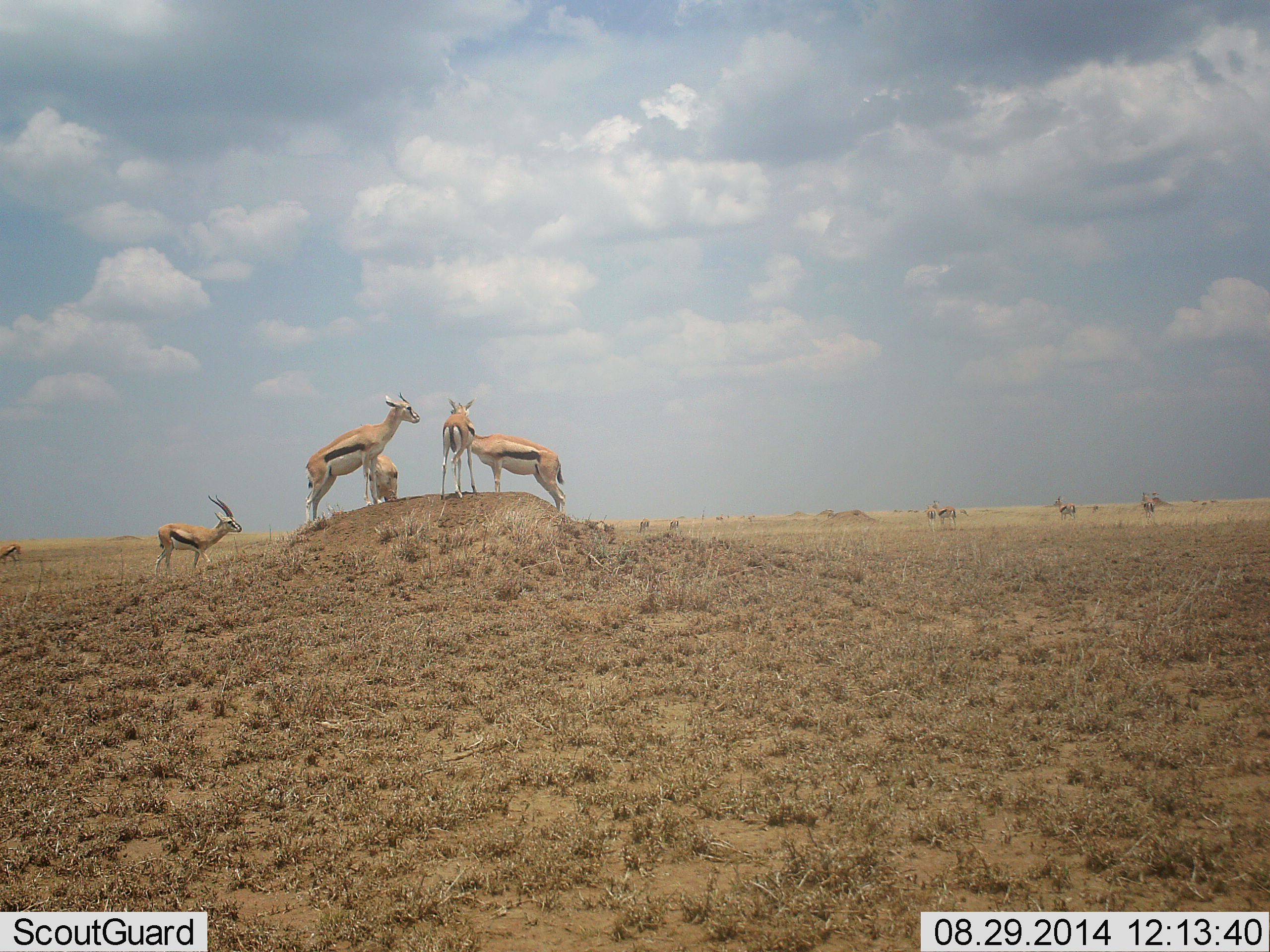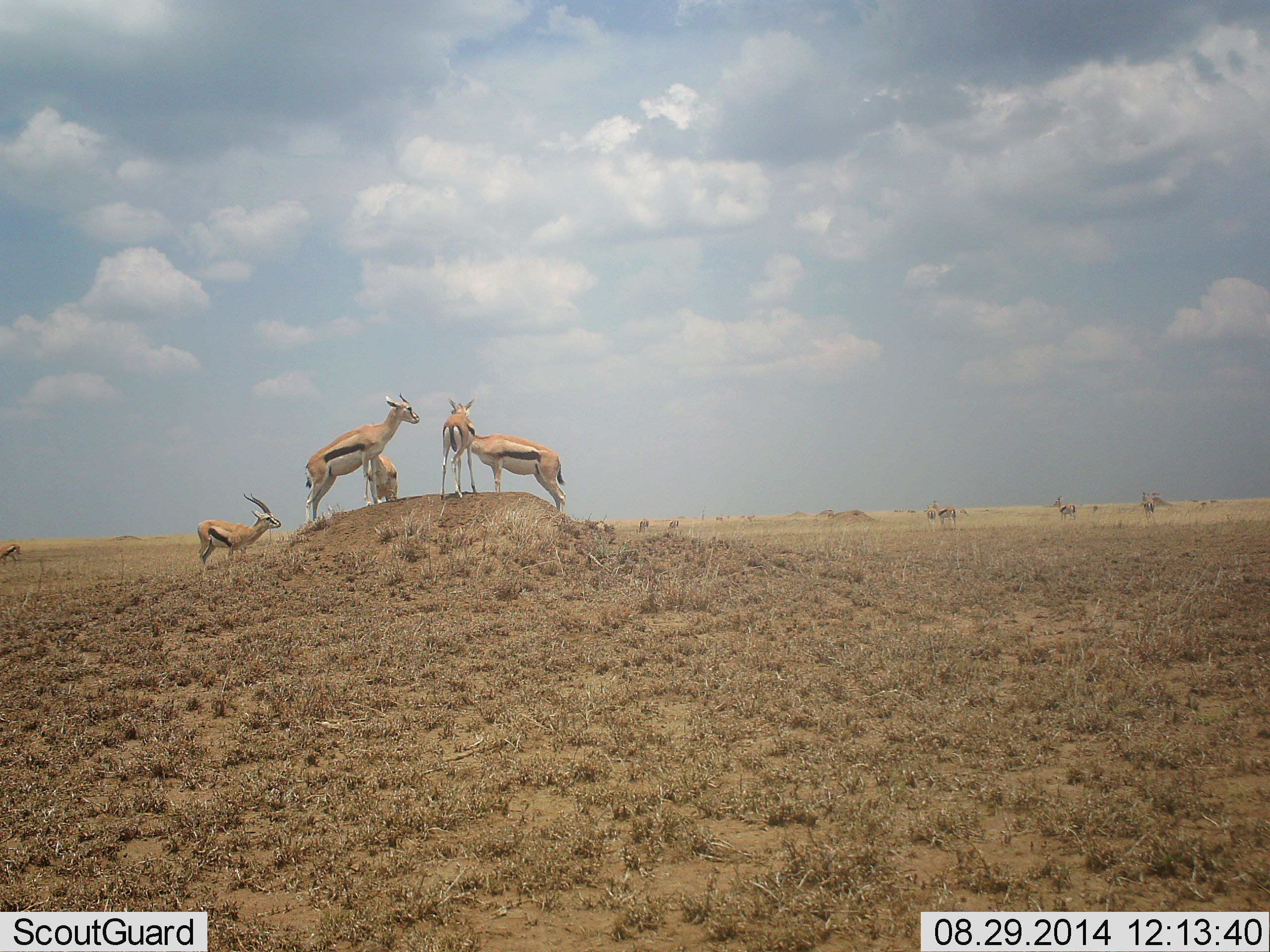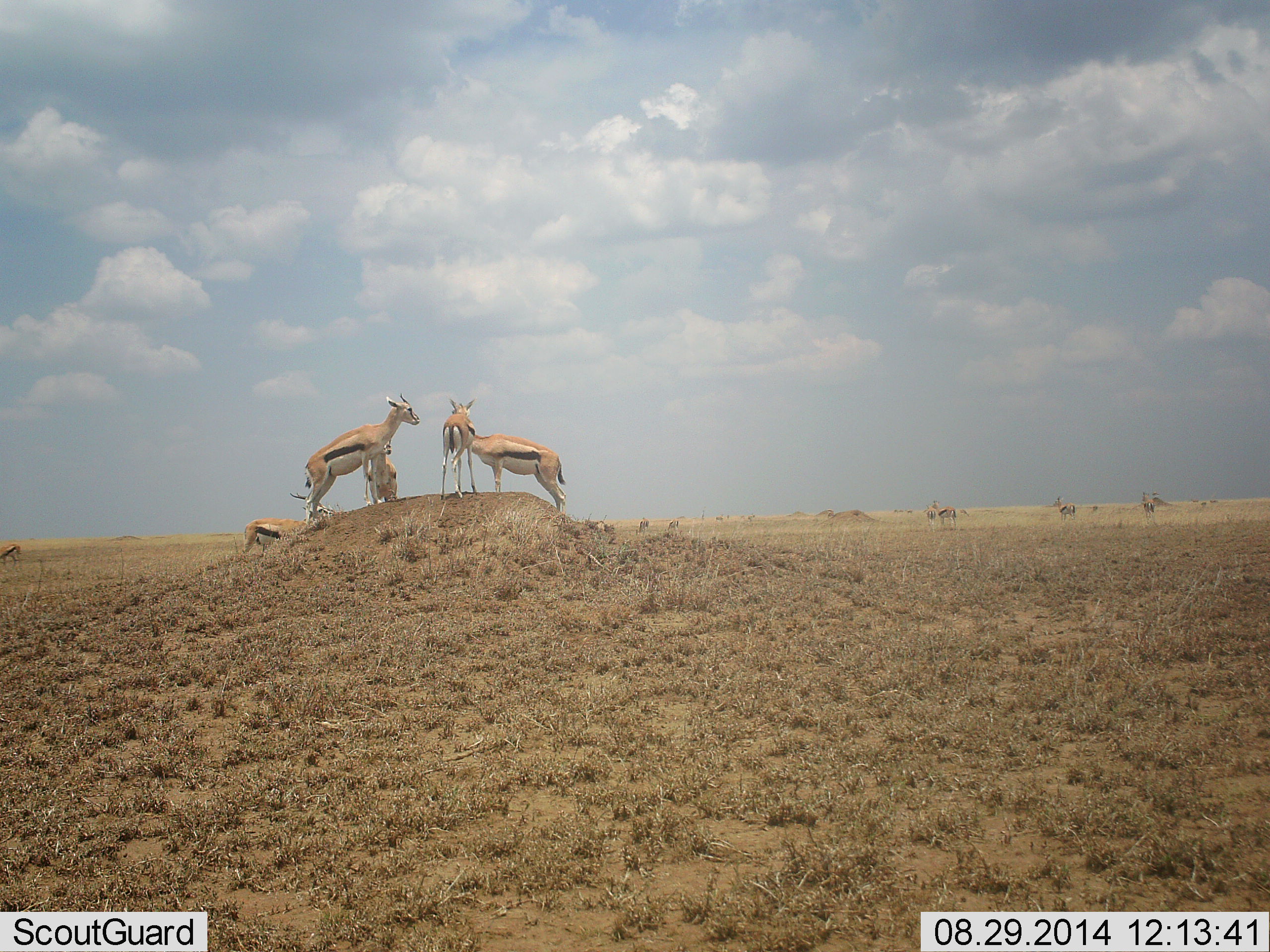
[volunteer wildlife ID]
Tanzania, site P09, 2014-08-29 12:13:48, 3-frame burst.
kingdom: Animalia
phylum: Chordata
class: Mammalia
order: Artiodactyla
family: Bovidae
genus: Eudorcas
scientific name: Eudorcas thomsonii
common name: thomson's gazelle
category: gazellethomsons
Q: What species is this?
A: Gazellethomsons (thomson's gazelle) (Eudorcas thomsonii).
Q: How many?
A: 11-50.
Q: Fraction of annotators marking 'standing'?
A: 90%.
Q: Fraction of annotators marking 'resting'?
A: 10%.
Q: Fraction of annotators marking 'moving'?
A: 80%.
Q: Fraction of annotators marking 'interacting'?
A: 10%.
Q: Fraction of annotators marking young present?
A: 0%.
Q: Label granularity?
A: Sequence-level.